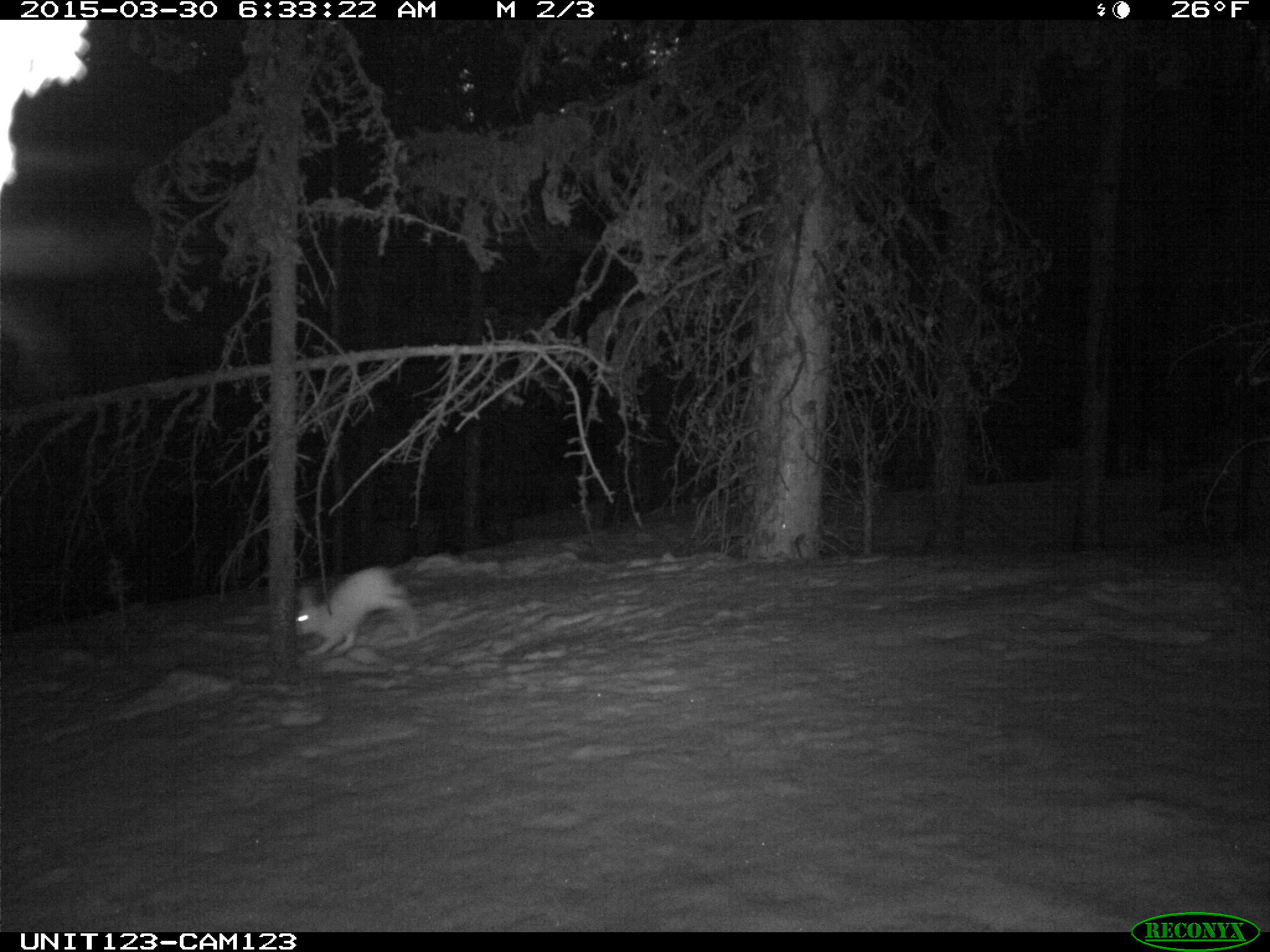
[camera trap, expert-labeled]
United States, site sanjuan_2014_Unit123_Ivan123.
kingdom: Animalia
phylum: Chordata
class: Mammalia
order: Lagomorpha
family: Leporidae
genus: Lepus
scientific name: Lepus americanus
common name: snowshoe hare